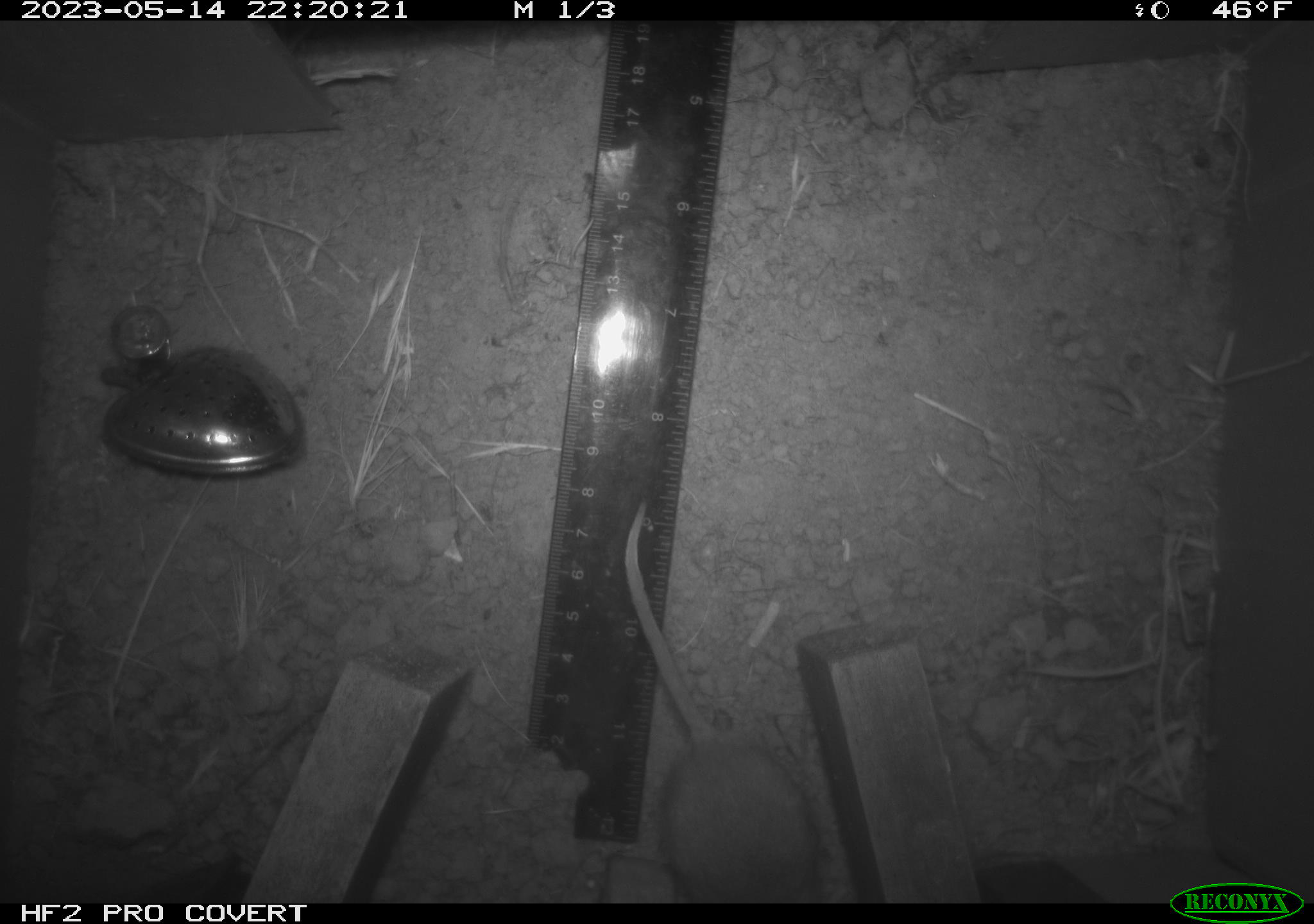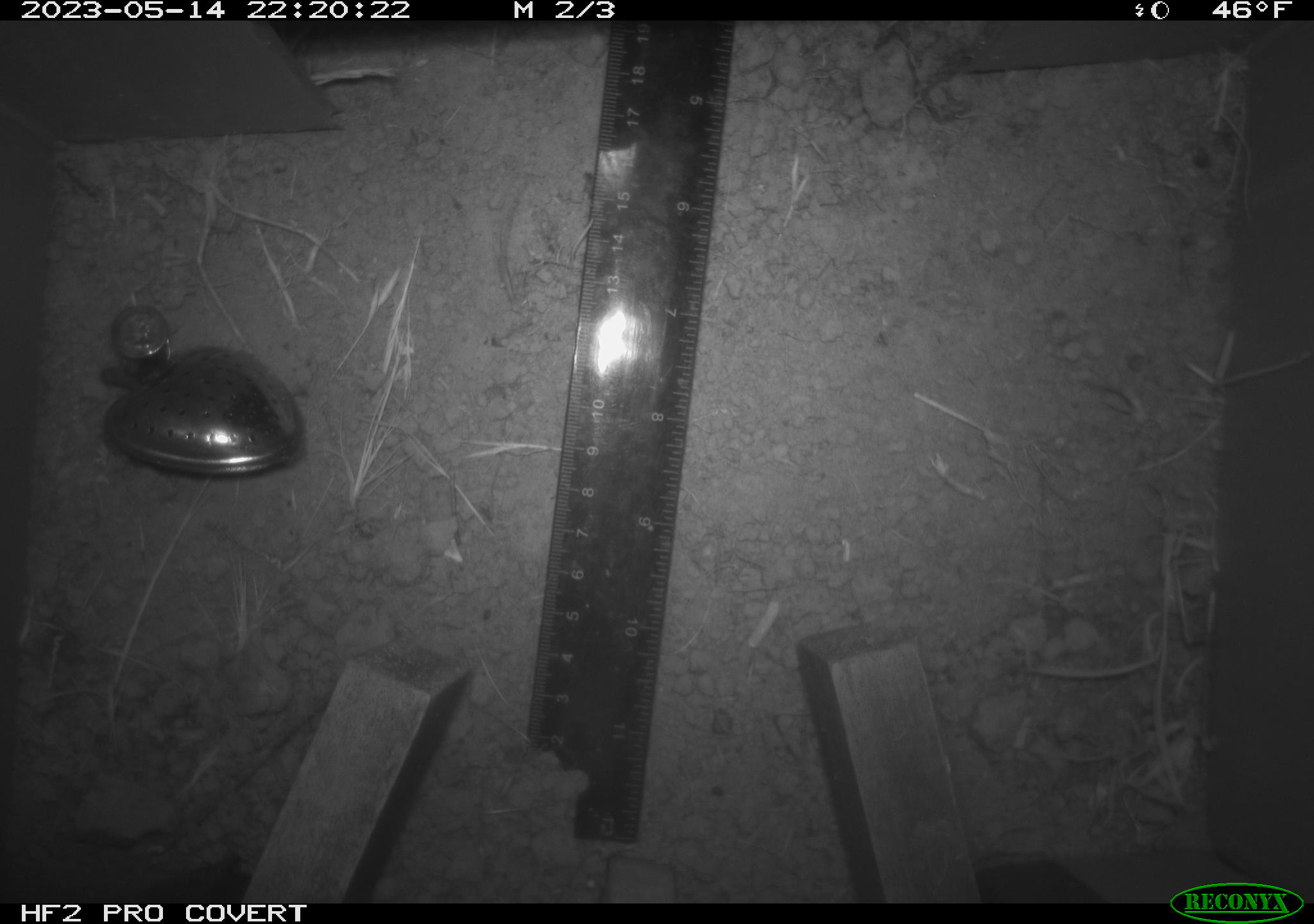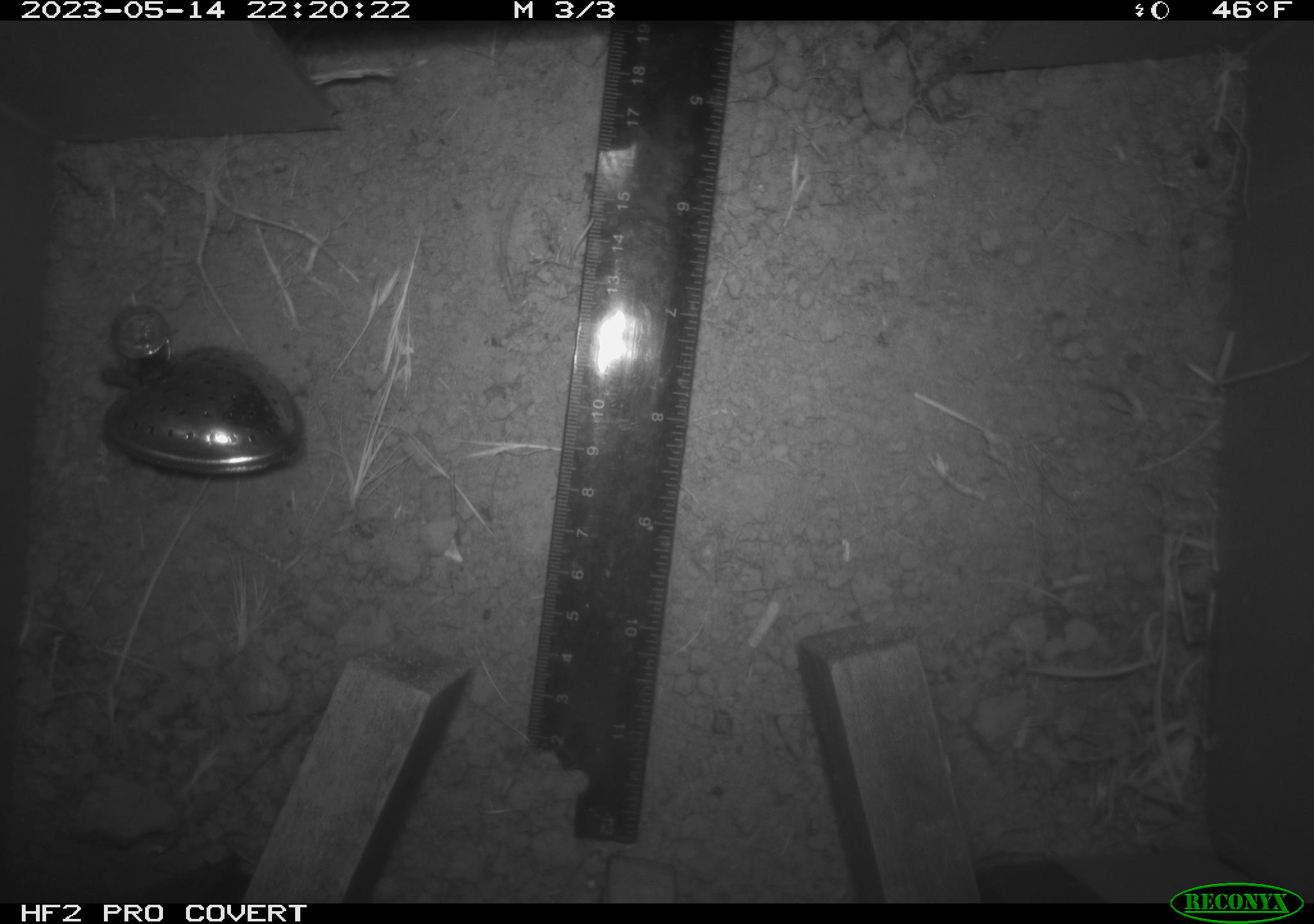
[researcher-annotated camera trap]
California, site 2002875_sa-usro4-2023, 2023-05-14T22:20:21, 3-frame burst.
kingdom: Animalia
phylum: Chordata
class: Mammalia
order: Rodentia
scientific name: Rodentia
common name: mouse species